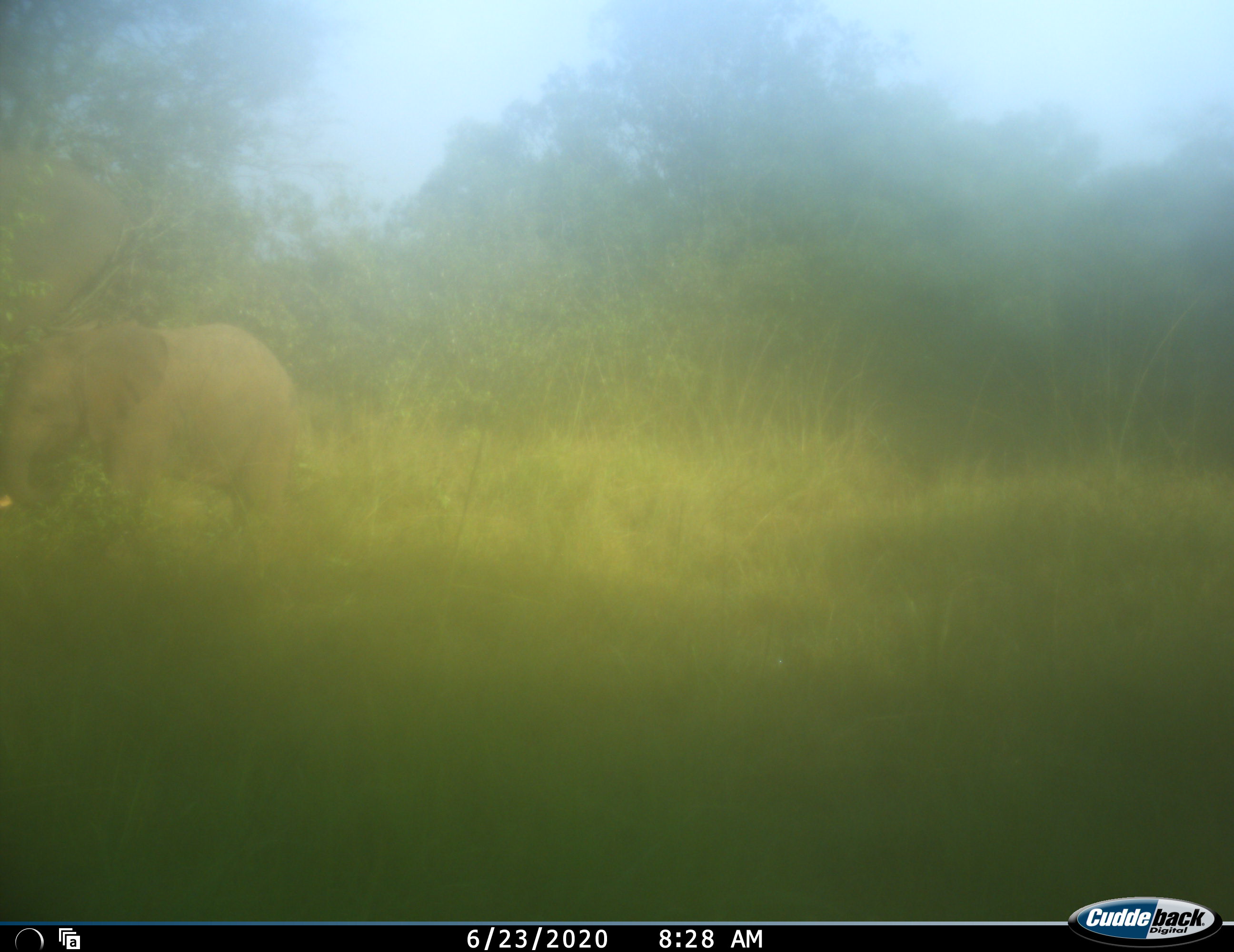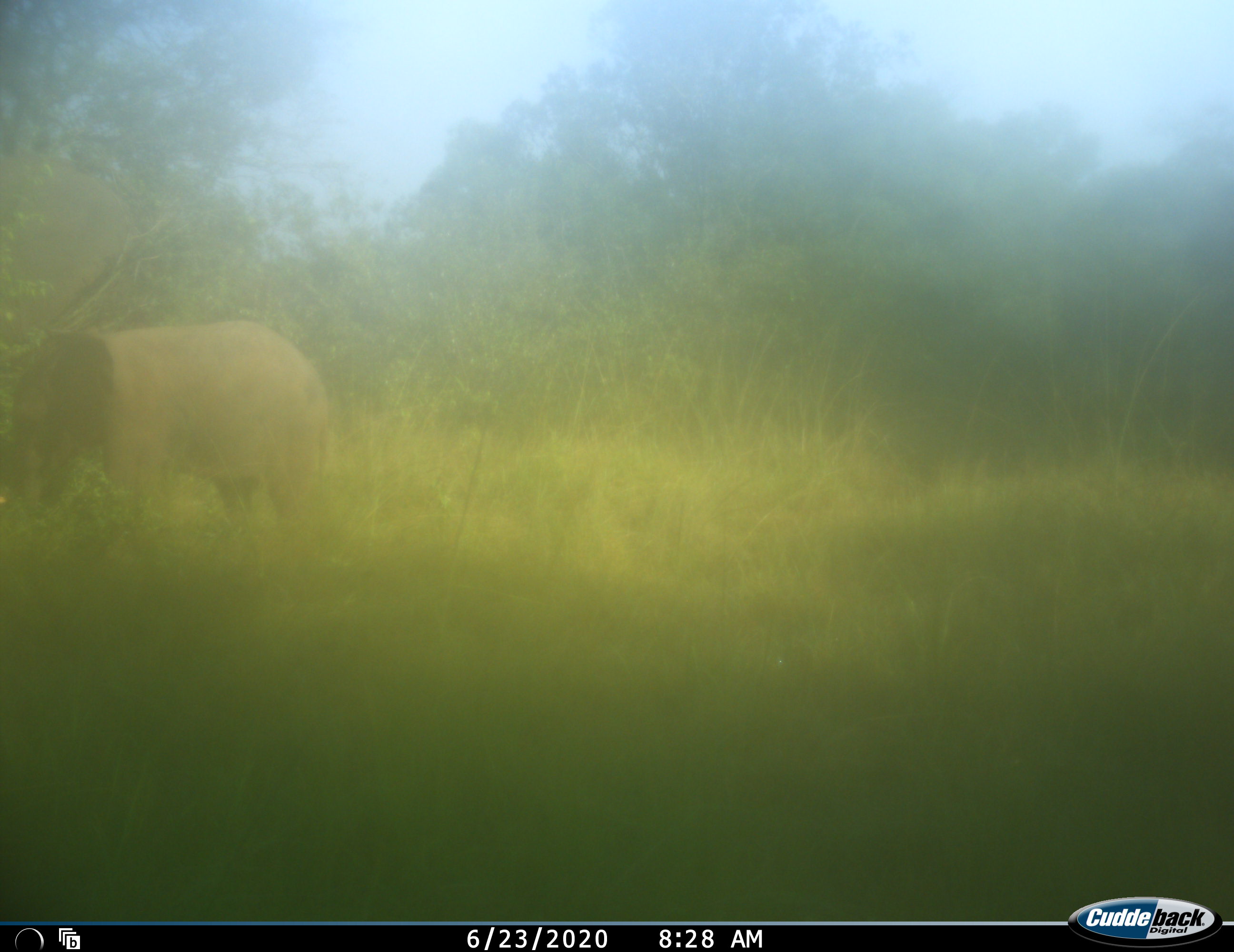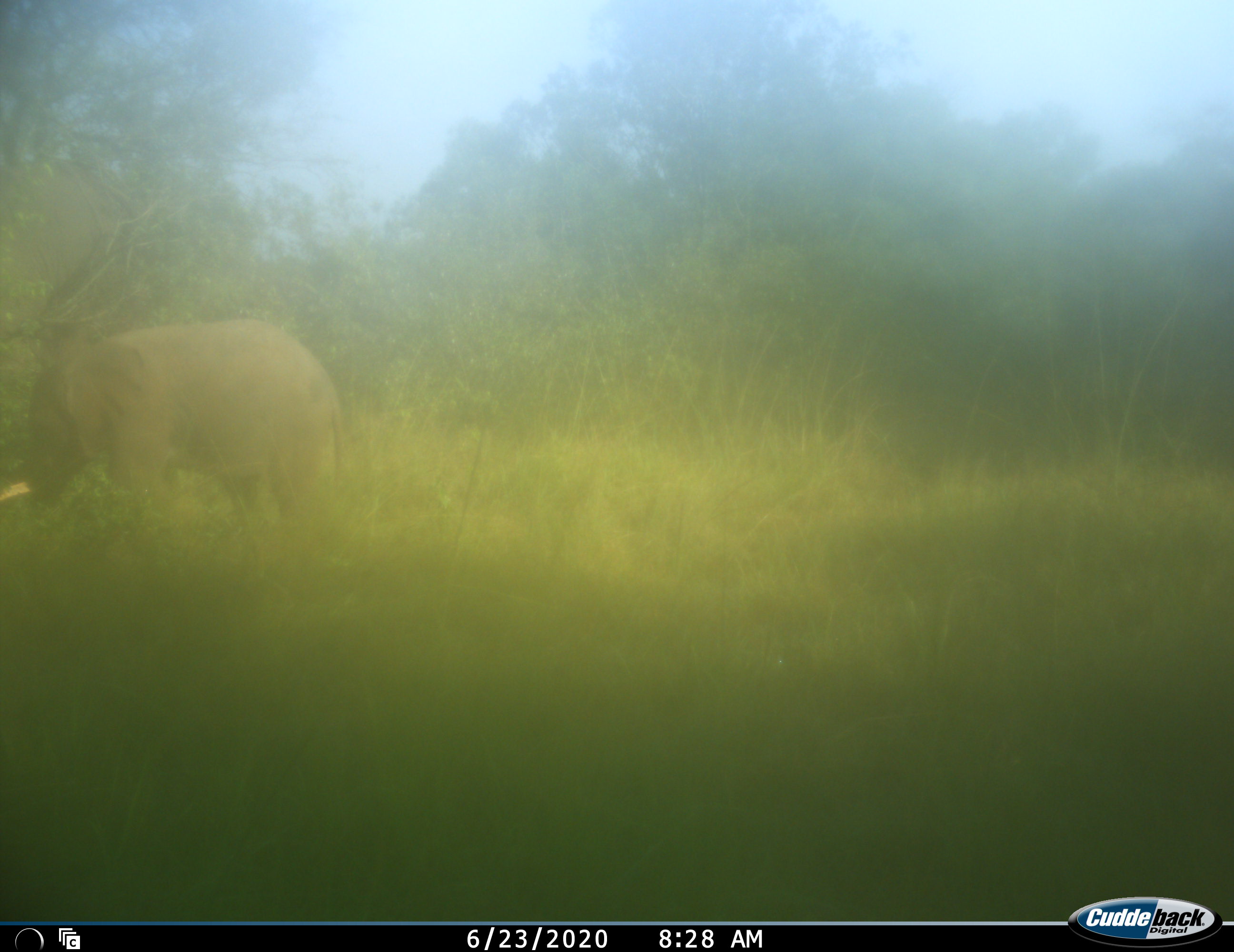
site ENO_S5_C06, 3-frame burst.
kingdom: Animalia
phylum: Chordata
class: Mammalia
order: Proboscidea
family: Elephantidae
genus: Loxodonta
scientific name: Loxodonta africana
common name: african bush elephant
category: elephant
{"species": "elephant (african bush elephant) (Loxodonta africana)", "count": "1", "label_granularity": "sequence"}